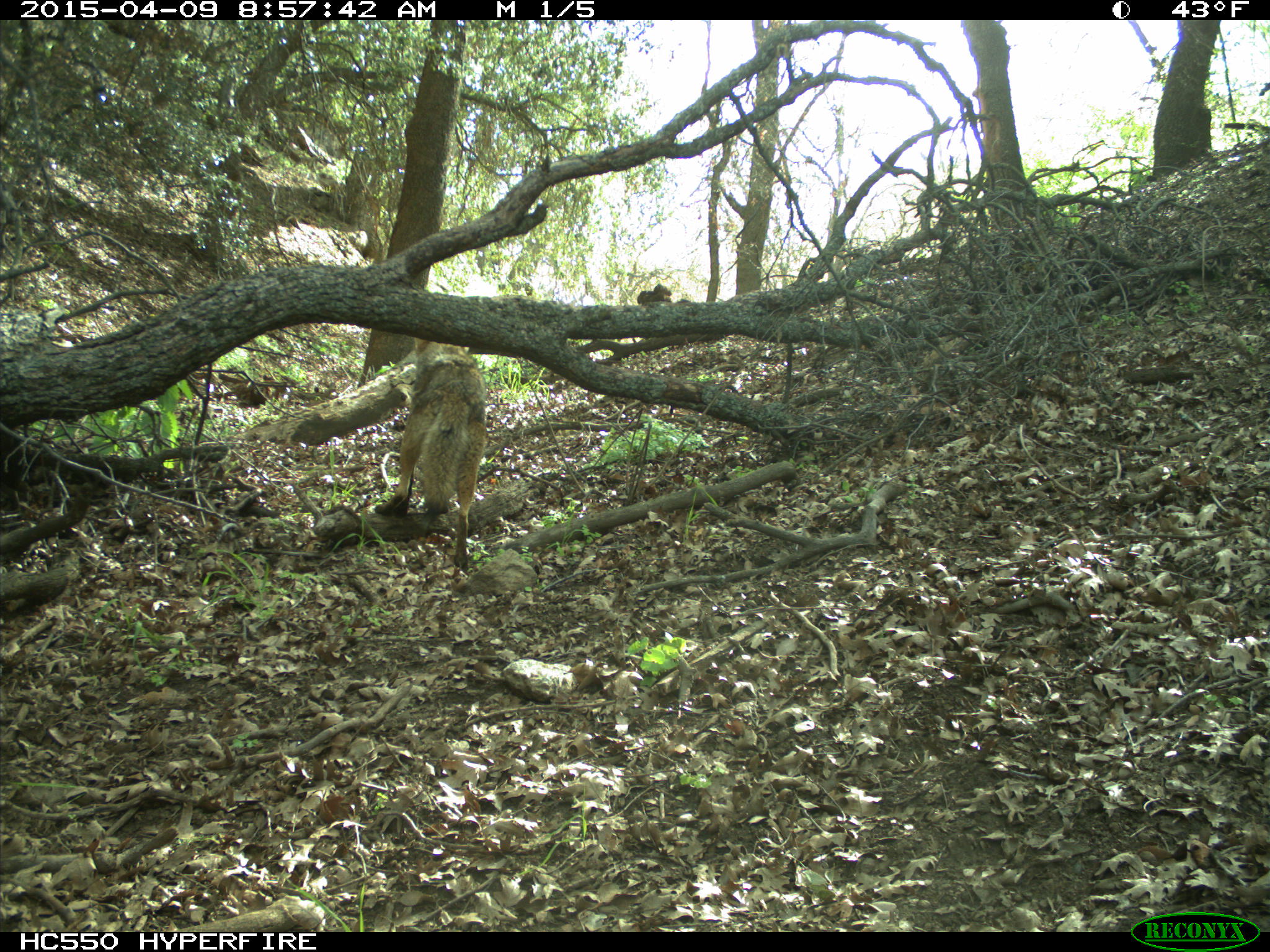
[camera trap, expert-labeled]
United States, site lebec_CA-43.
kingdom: Animalia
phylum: Chordata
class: Mammalia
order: Carnivora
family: Canidae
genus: Canis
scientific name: Canis latrans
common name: coyote